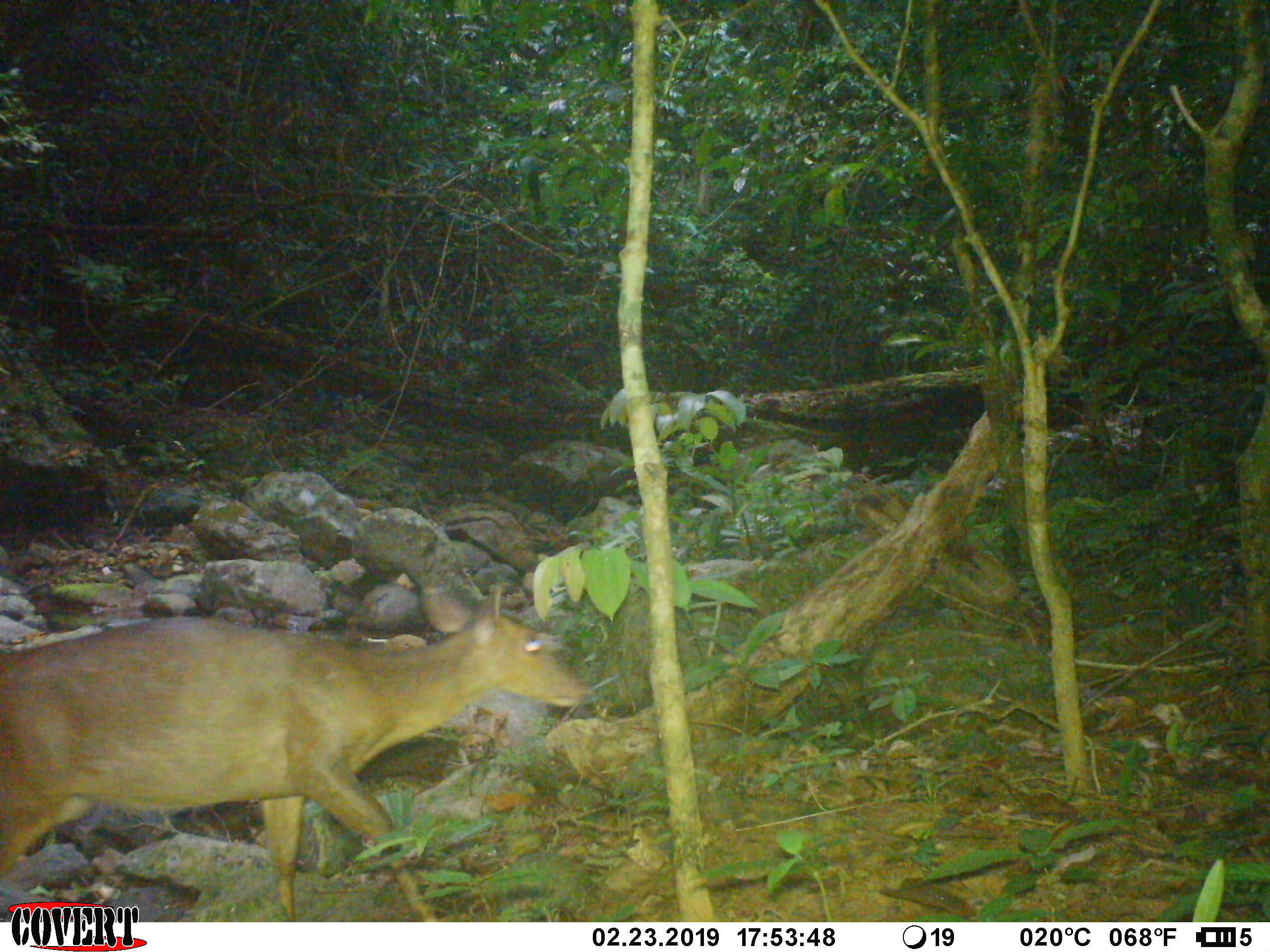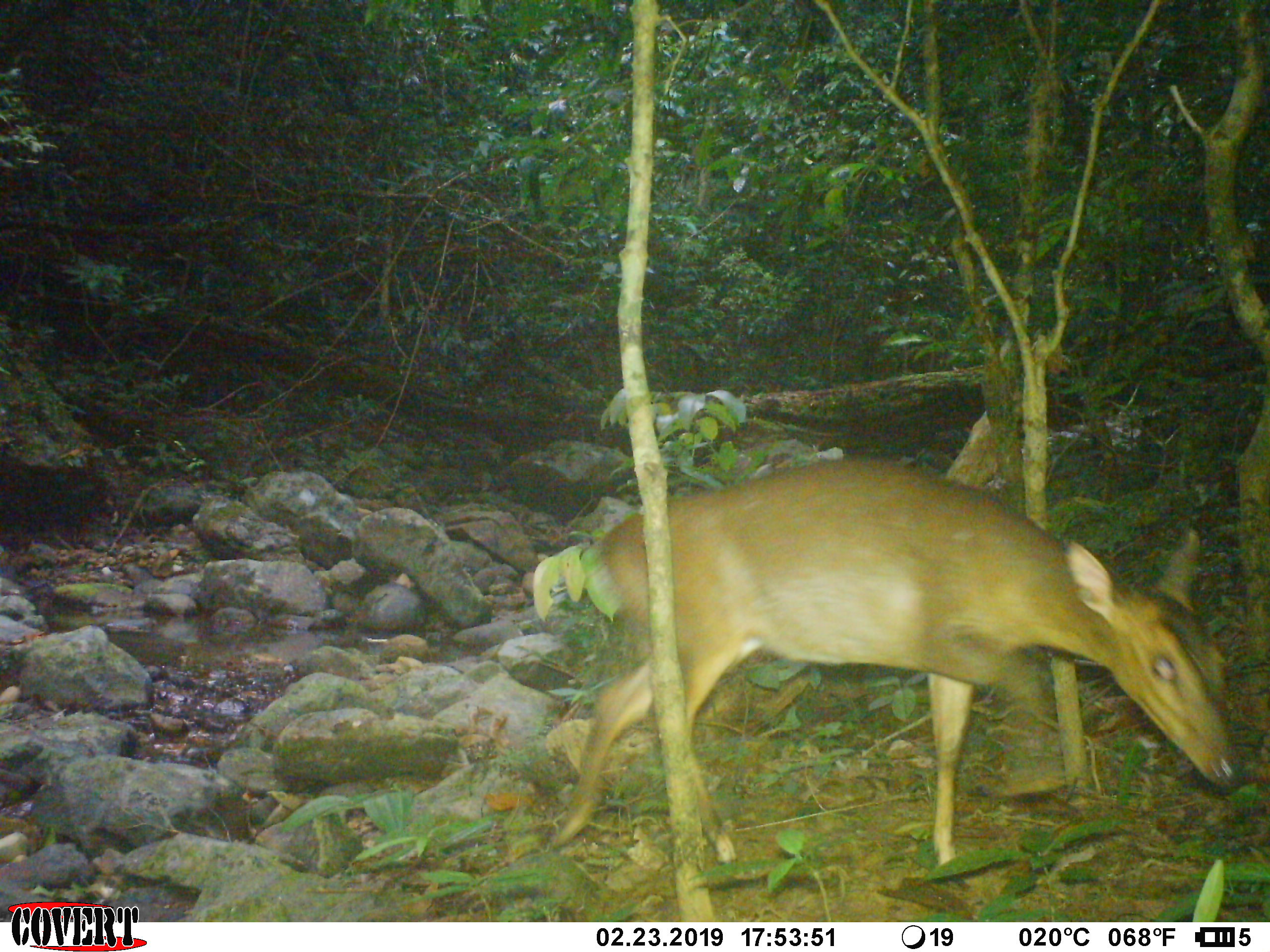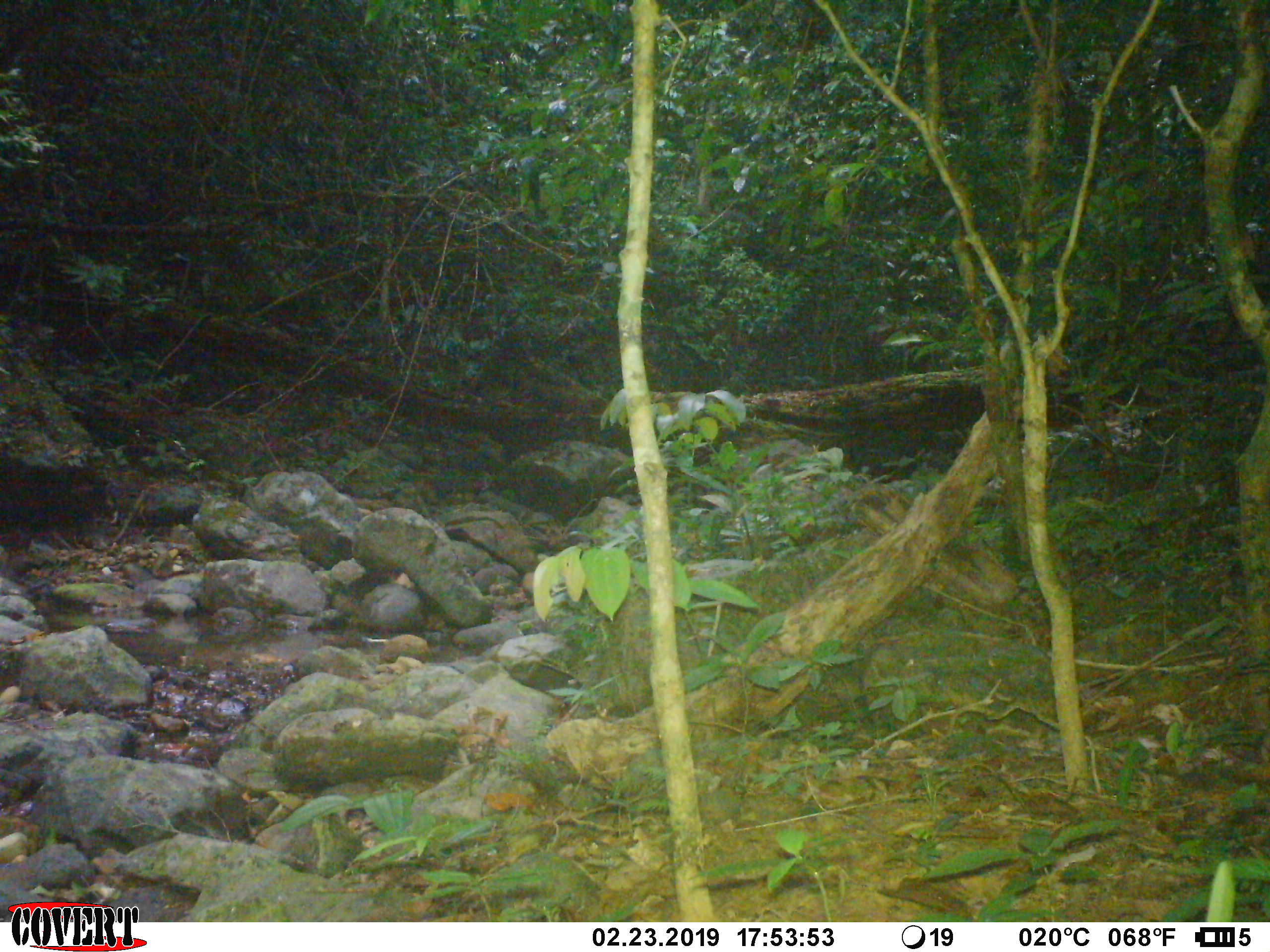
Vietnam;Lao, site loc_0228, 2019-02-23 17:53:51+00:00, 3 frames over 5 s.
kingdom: Animalia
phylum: Chordata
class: Mammalia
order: Artiodactyla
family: Cervidae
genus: Muntiacus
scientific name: Muntiacus vuquangensis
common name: large-antlered muntjac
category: large antlered muntjac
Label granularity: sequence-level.